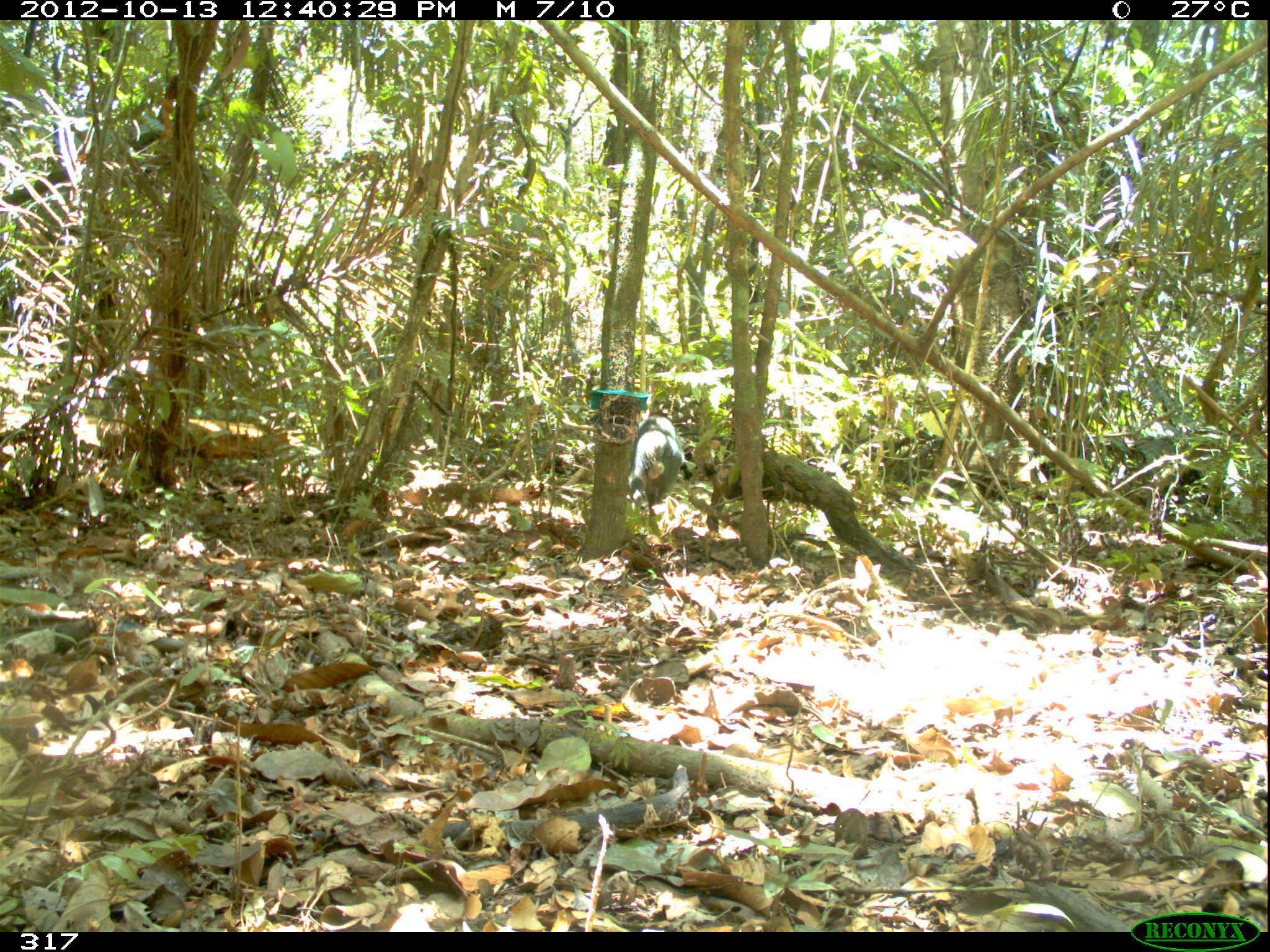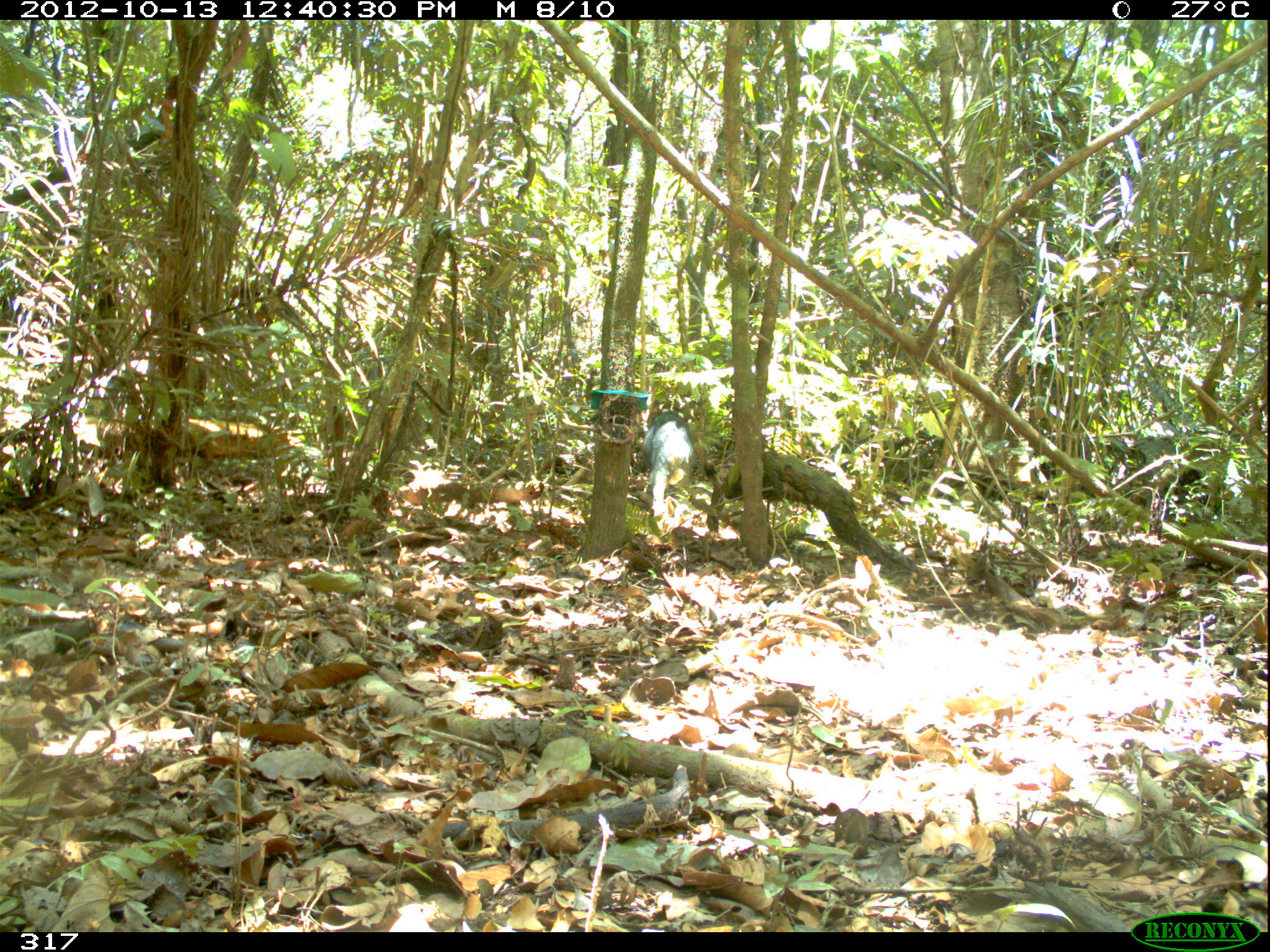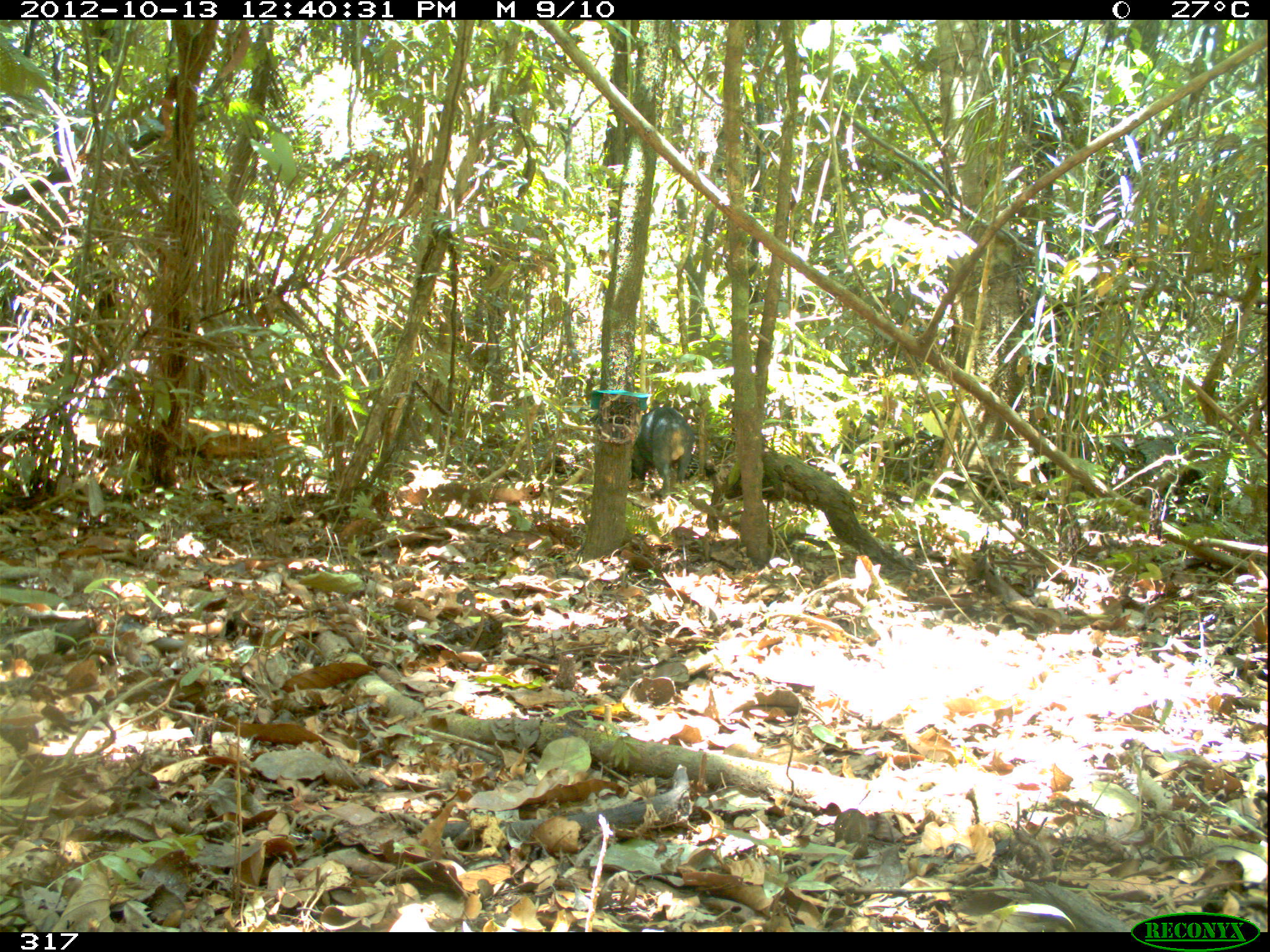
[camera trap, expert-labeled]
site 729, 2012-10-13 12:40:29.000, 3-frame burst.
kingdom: Animalia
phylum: Chordata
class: Mammalia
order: Artiodactyla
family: Tayassuidae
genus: Tayassu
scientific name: Tayassu pecari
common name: white-lipped peccary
Tayassu pecari (white-lipped peccary).